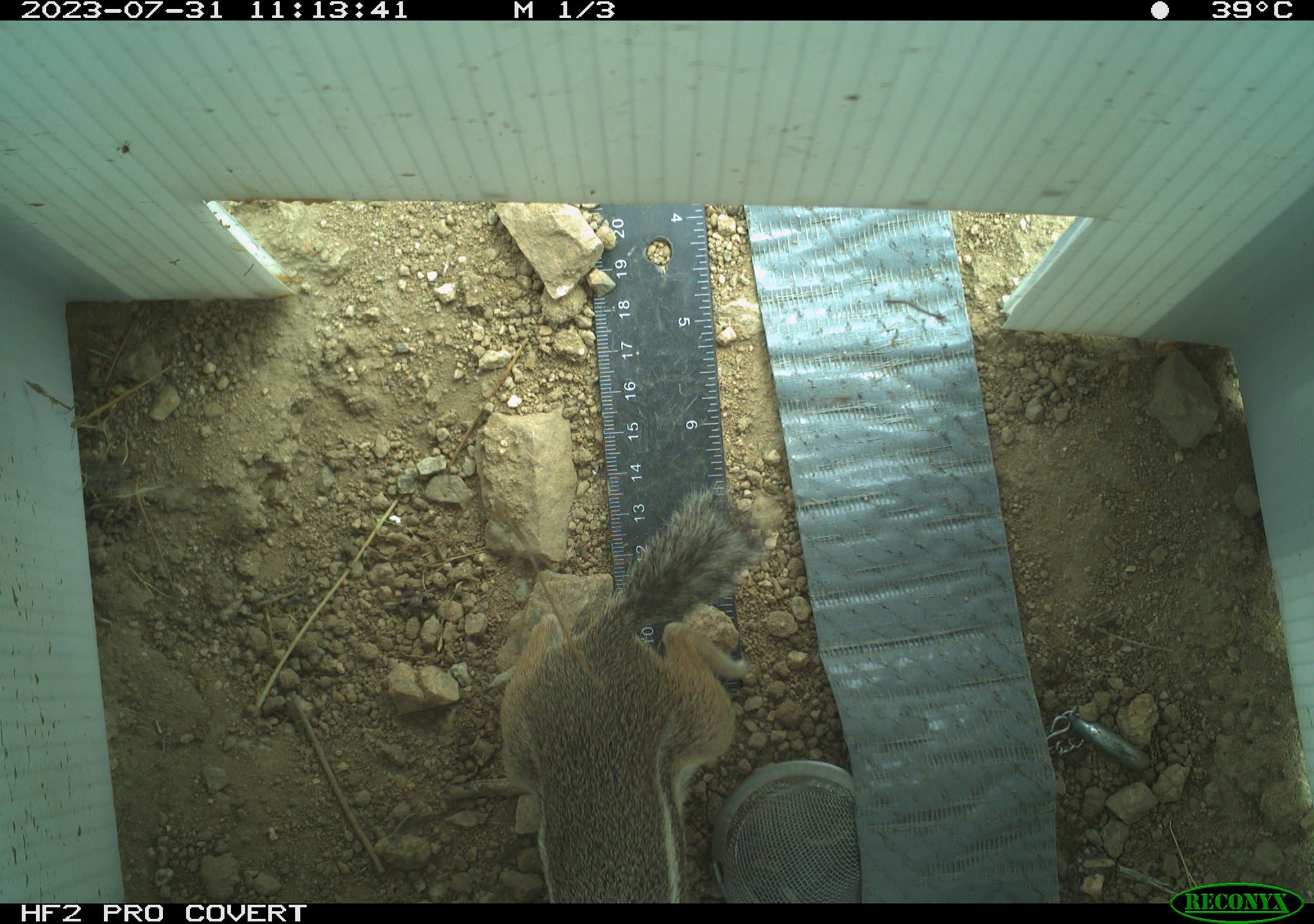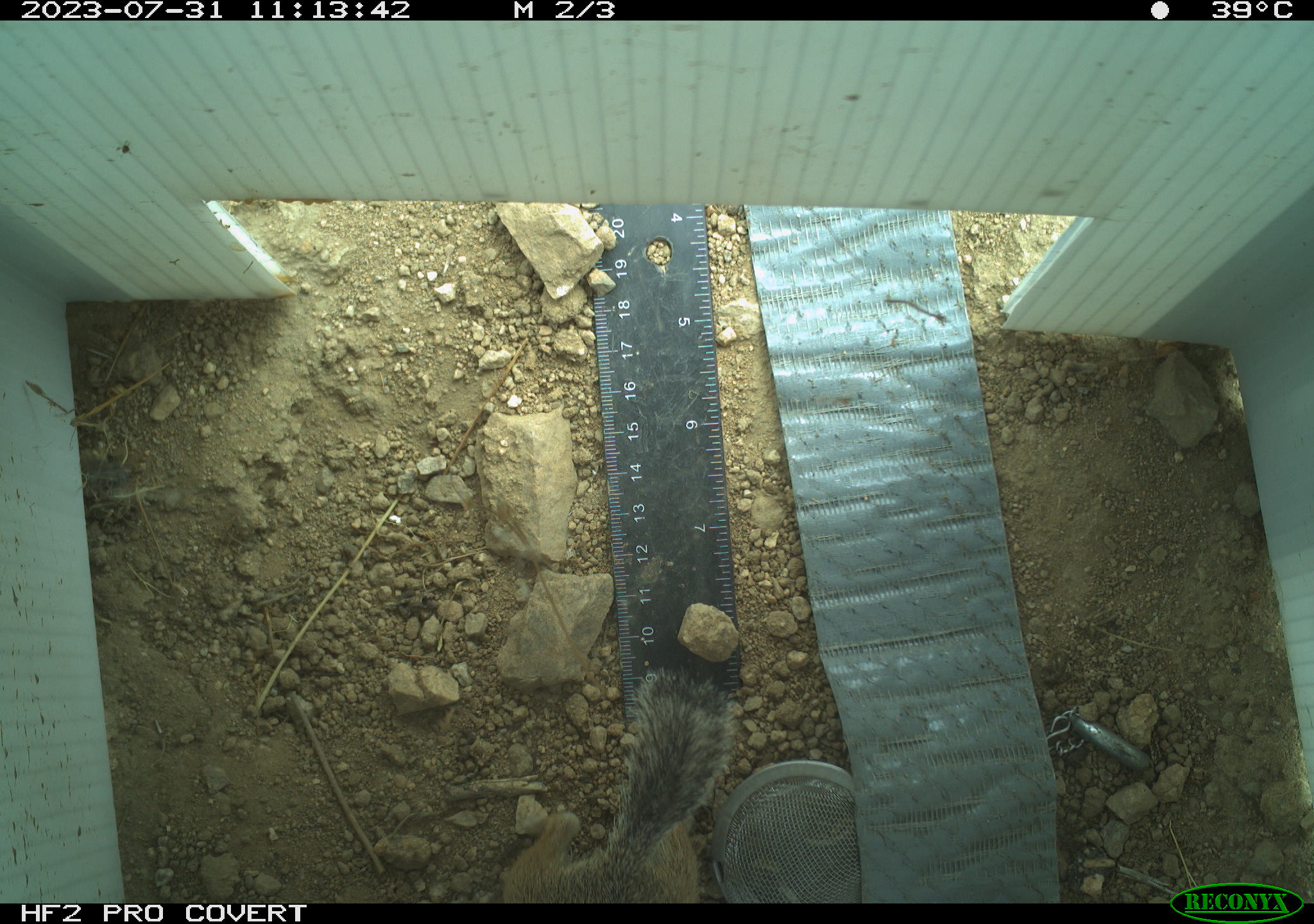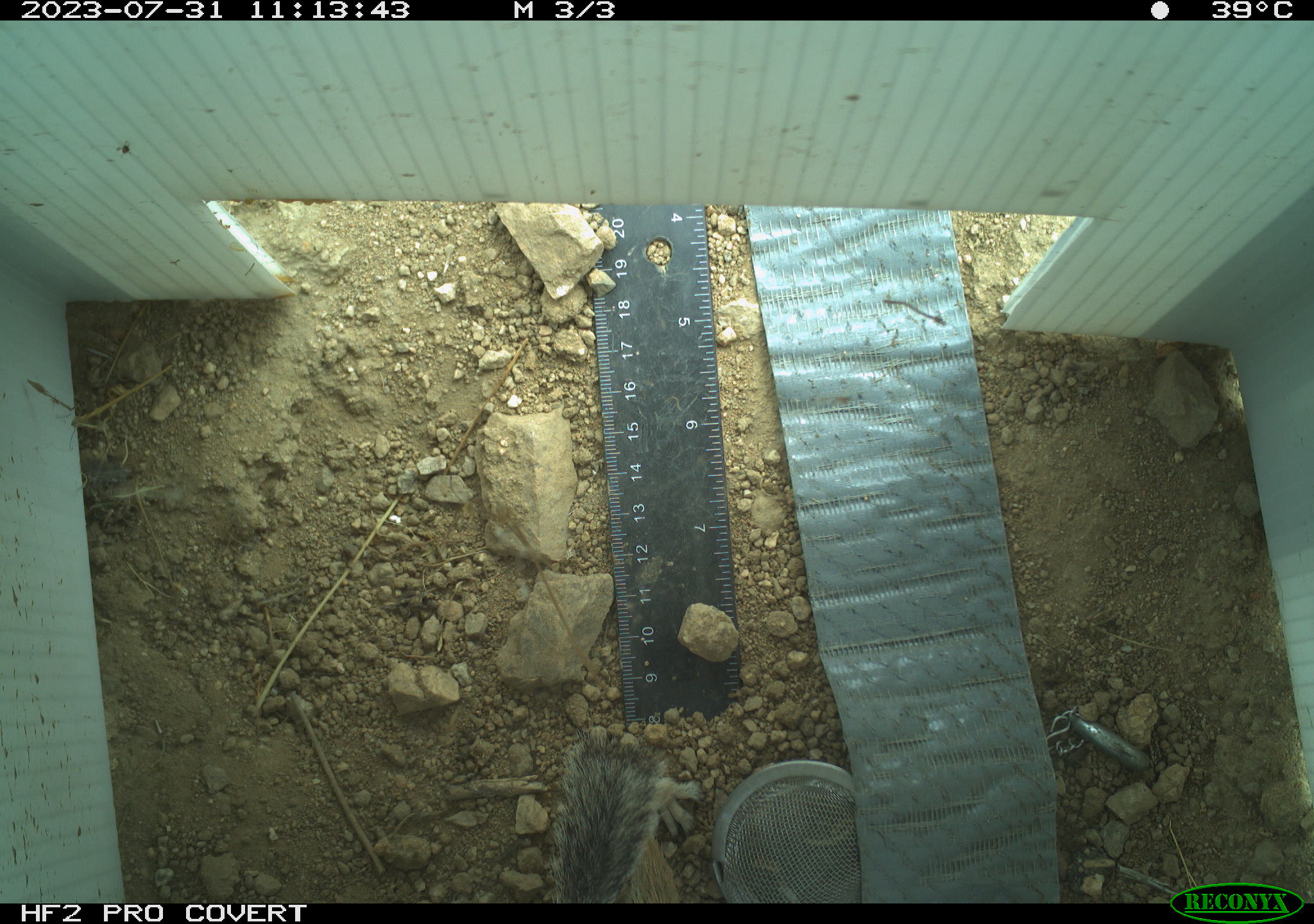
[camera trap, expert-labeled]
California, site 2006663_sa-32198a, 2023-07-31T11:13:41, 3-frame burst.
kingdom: Animalia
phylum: Chordata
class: Mammalia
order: Rodentia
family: Sciuridae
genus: Ammospermophilus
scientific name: Ammospermophilus leucurus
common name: white-tailed antelope squirrel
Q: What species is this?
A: White-tailed antelope squirrel (Ammospermophilus leucurus).